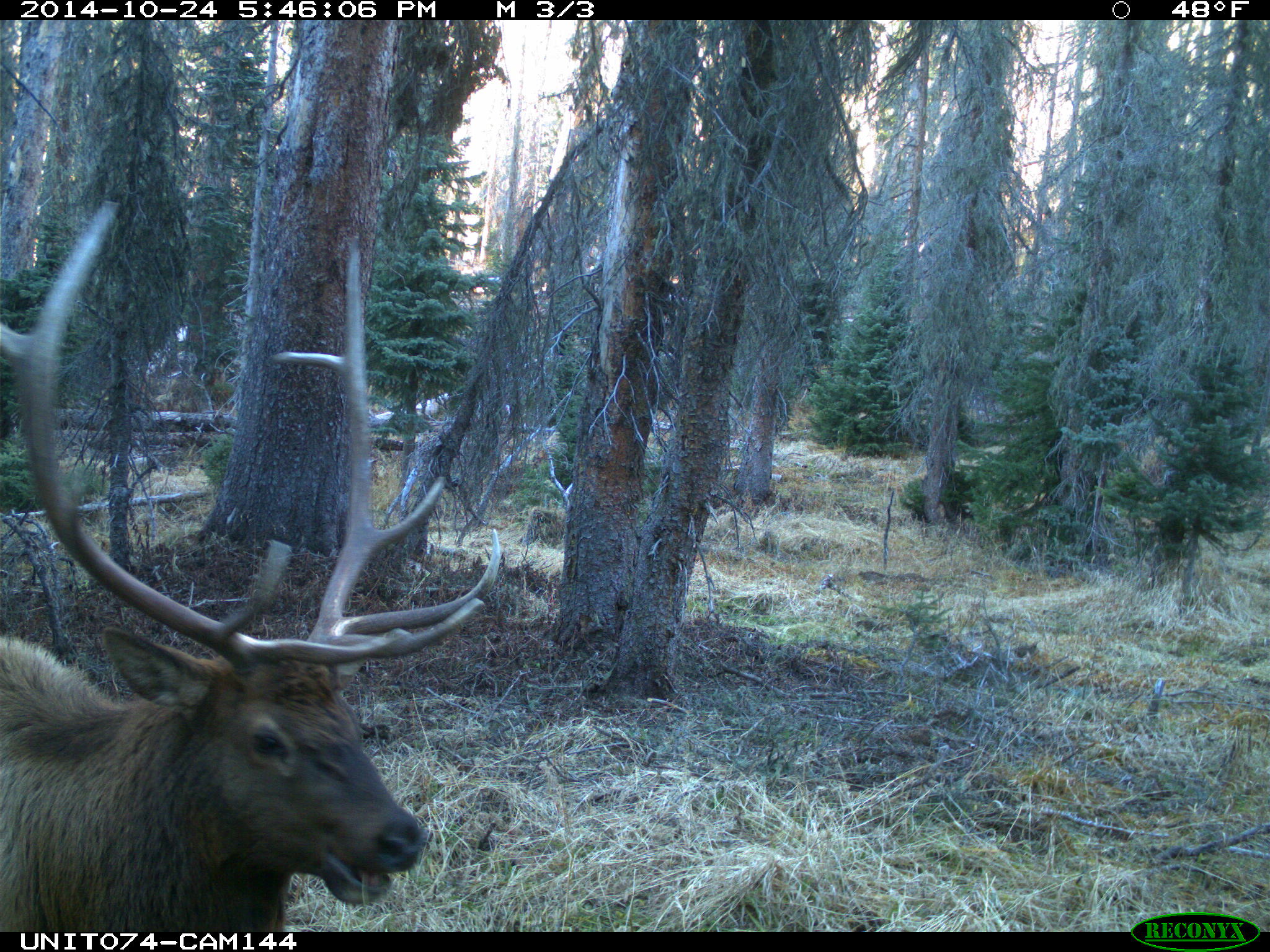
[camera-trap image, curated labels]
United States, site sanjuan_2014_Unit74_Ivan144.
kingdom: Animalia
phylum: Chordata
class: Mammalia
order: Artiodactyla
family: Cervidae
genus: Cervus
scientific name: Cervus elaphus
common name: red deer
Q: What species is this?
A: Cervus elaphus (red deer).